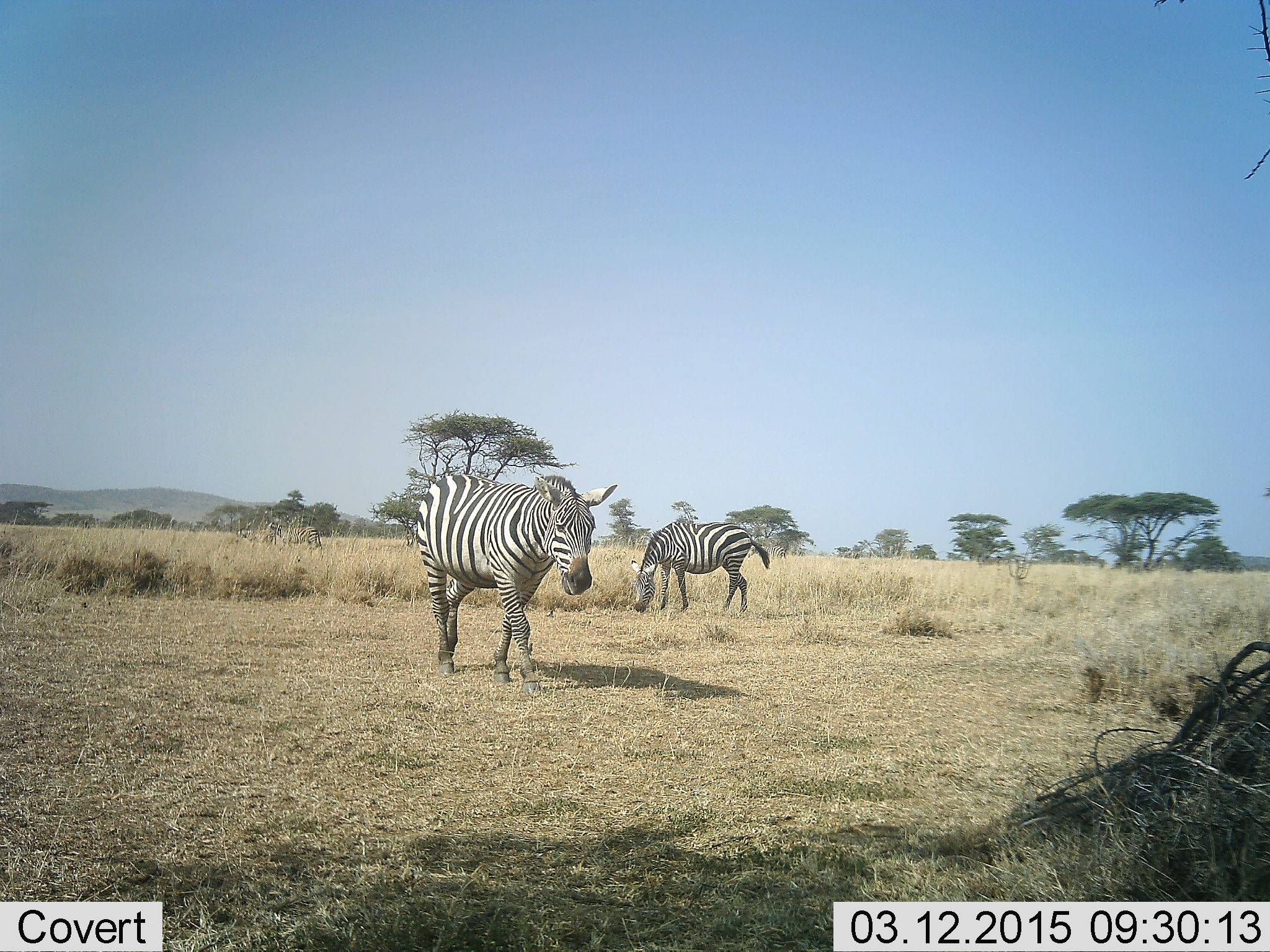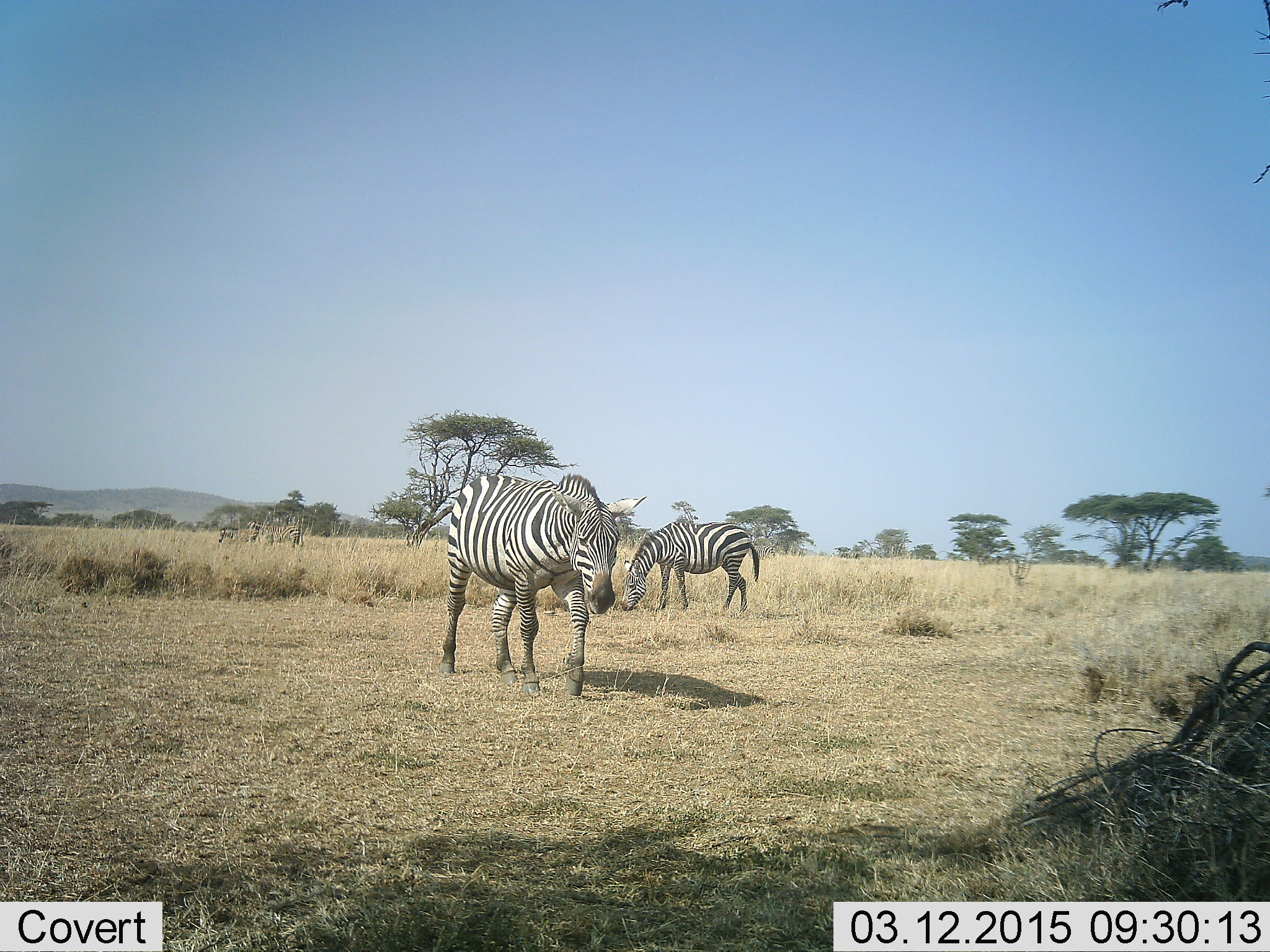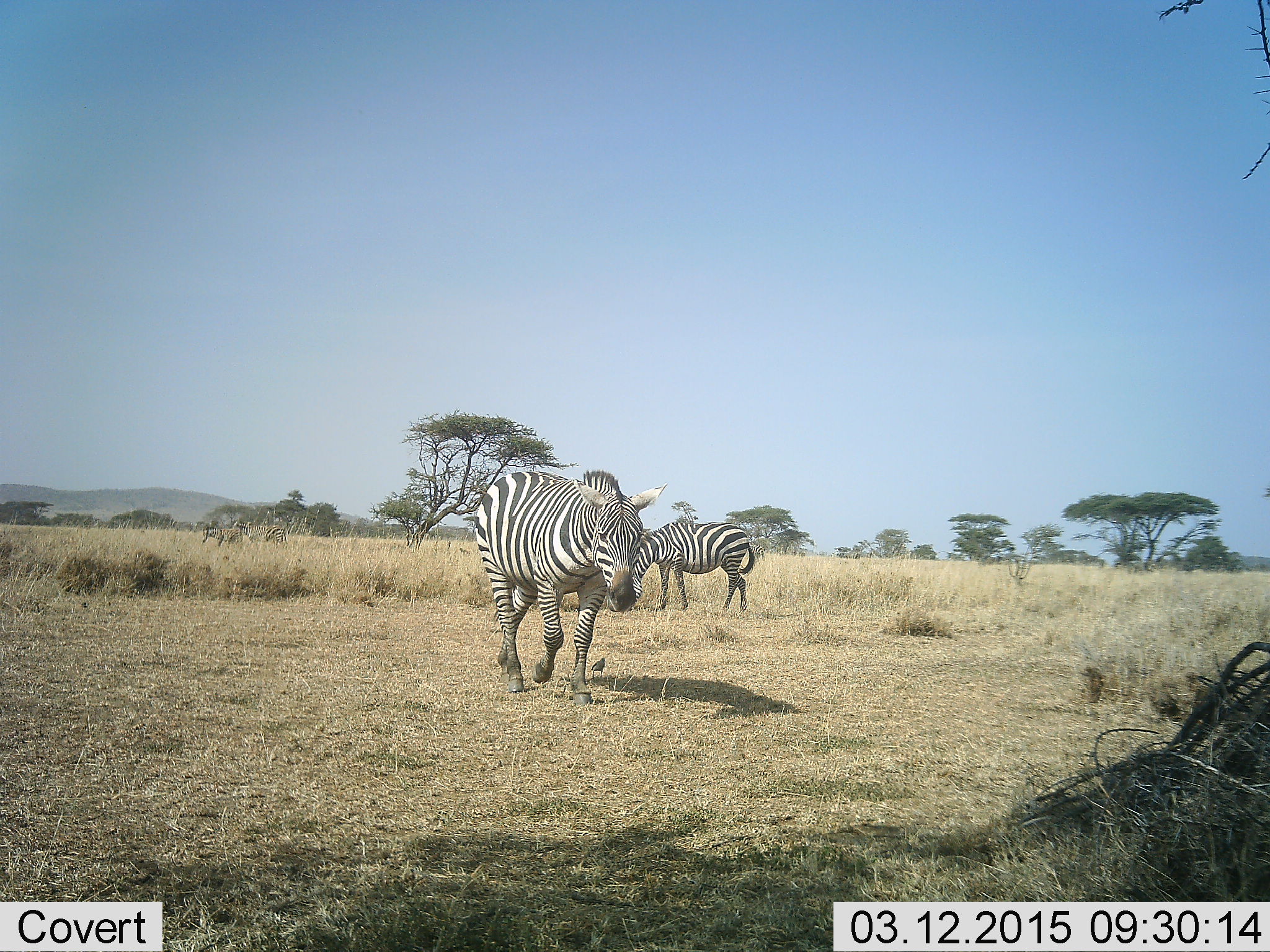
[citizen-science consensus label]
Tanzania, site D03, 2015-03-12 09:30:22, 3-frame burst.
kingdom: Animalia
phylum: Chordata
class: Mammalia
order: Perissodactyla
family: Equidae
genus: Equus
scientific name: Equus quagga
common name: plains zebra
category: zebra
Zebra (plains zebra) (Equus quagga), count 4. Behavior (volunteer vote fractions): standing 55%, resting 0%, moving 82%, interacting 0%. Young present (vote fraction): 0%. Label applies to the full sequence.